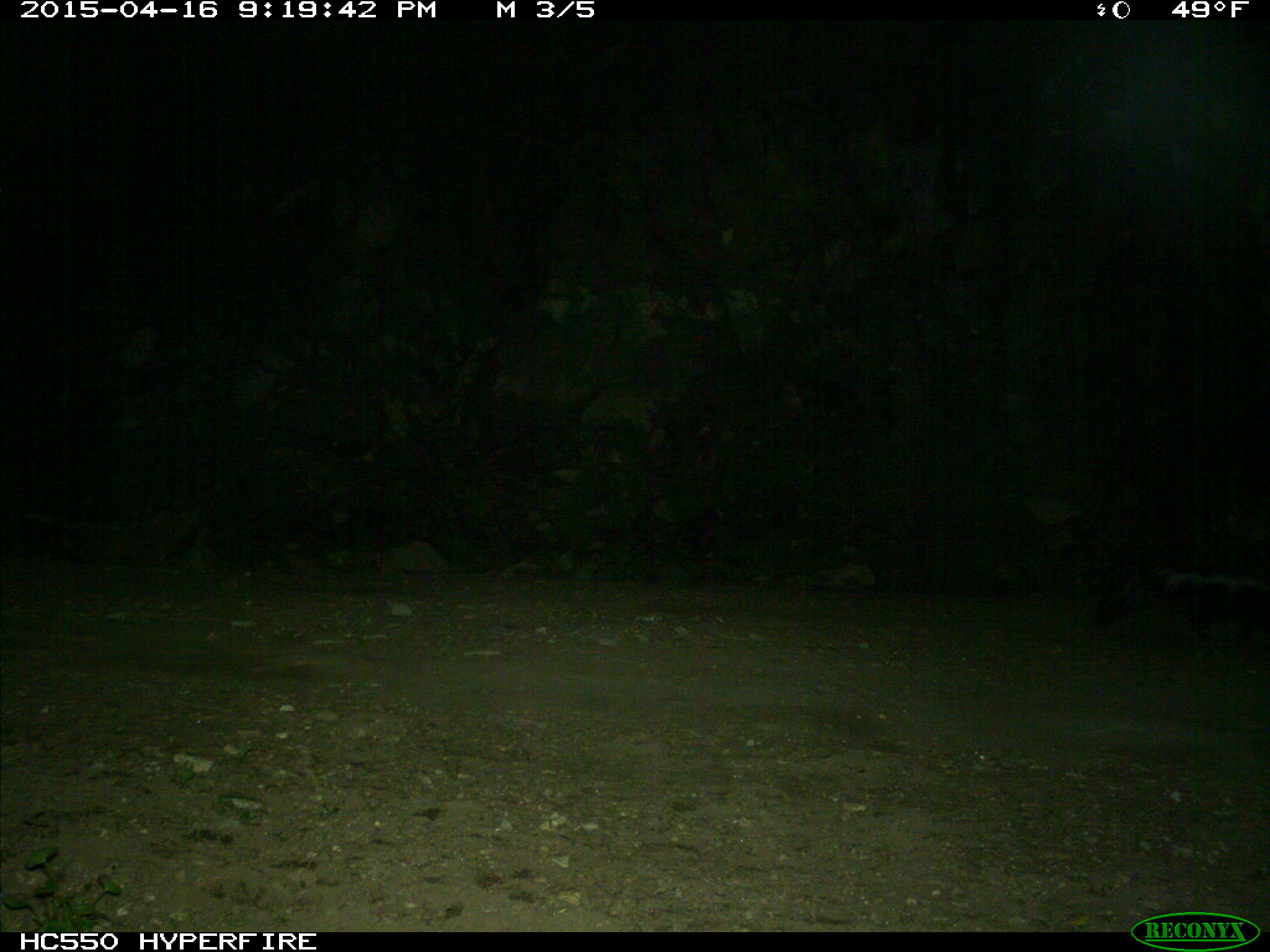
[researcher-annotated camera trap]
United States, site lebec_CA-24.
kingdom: Animalia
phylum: Chordata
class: Mammalia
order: Carnivora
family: Mephitidae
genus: Mephitis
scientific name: Mephitis mephitis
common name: striped skunk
Mephitis mephitis (striped skunk).